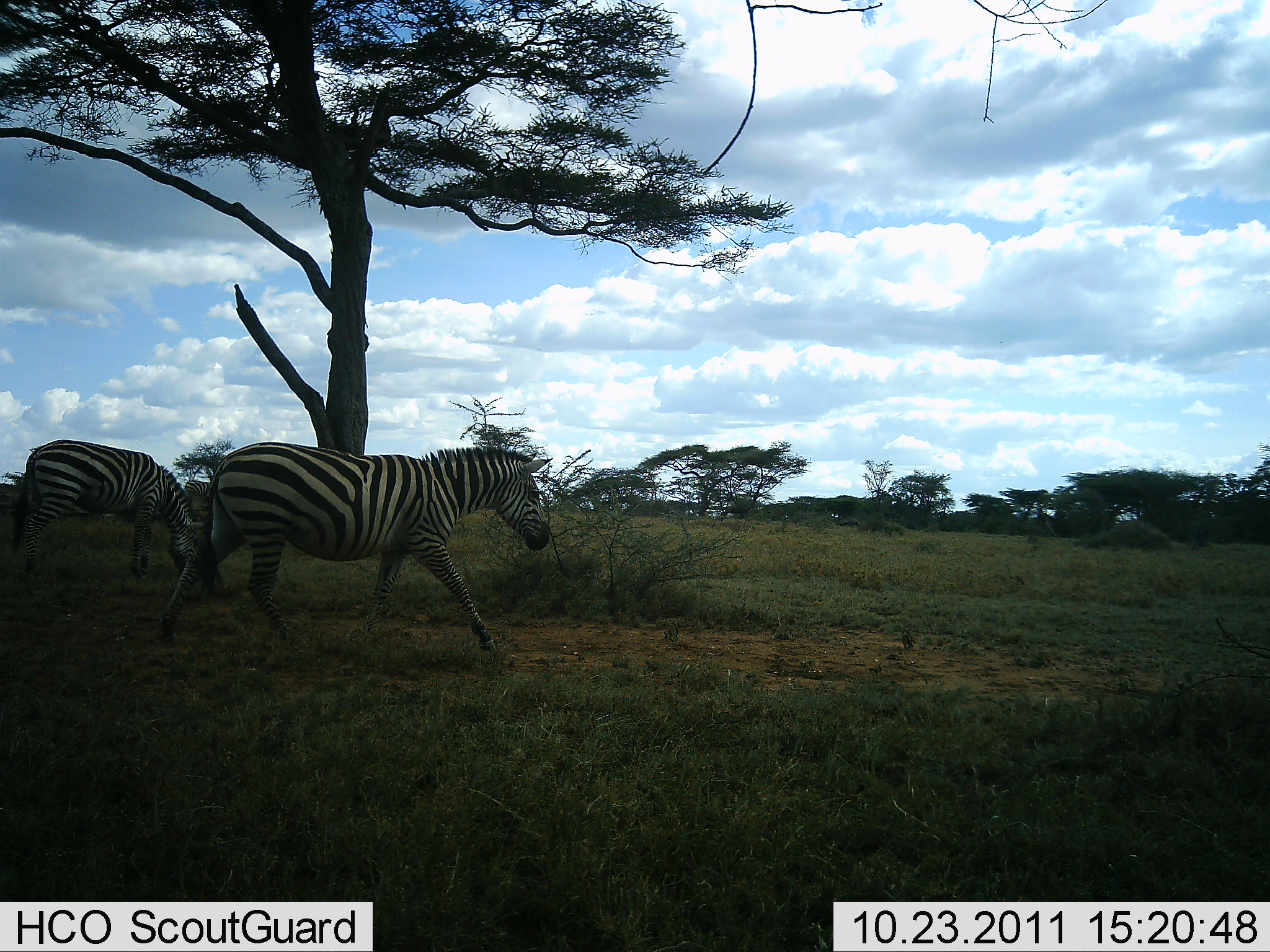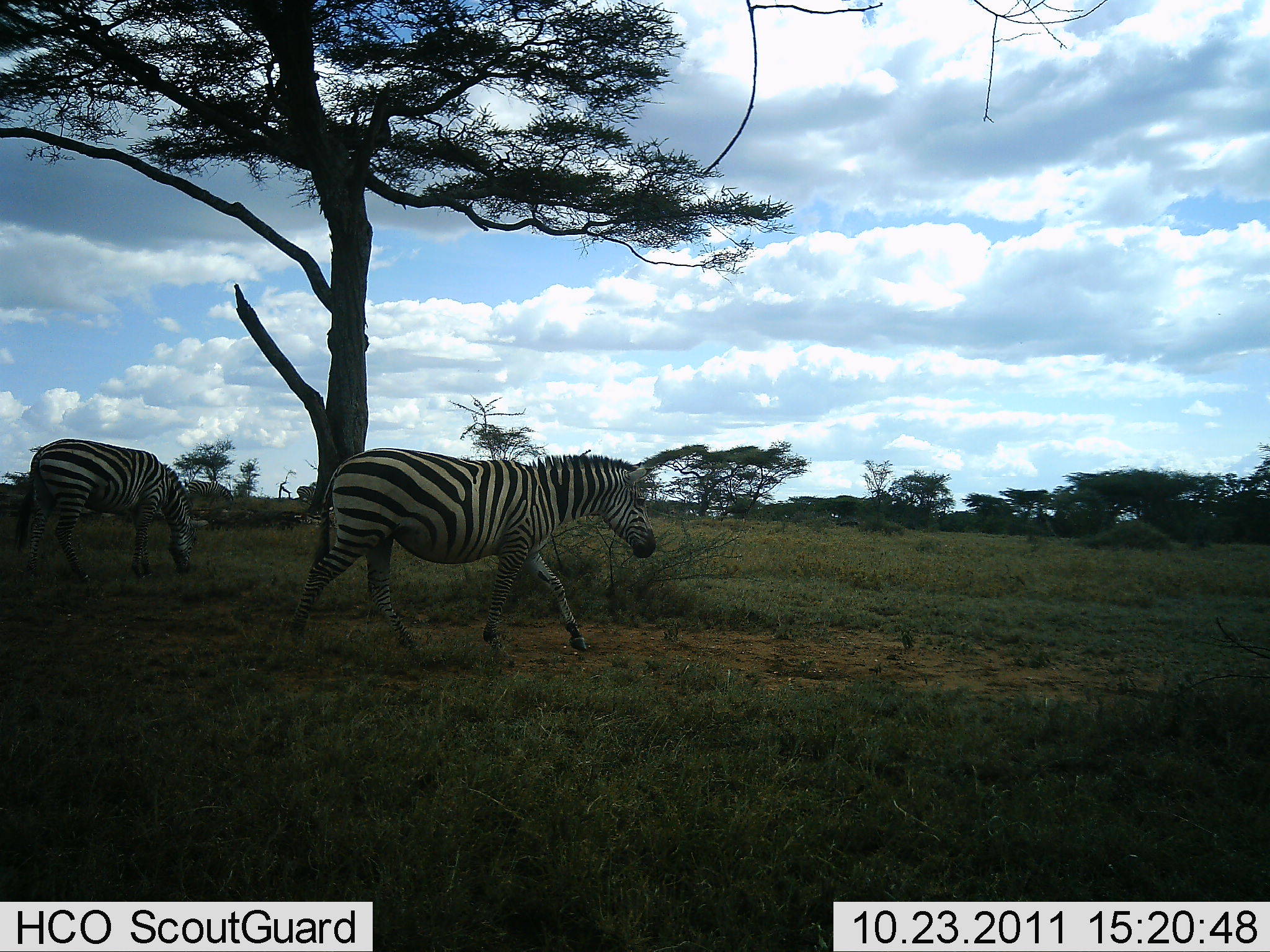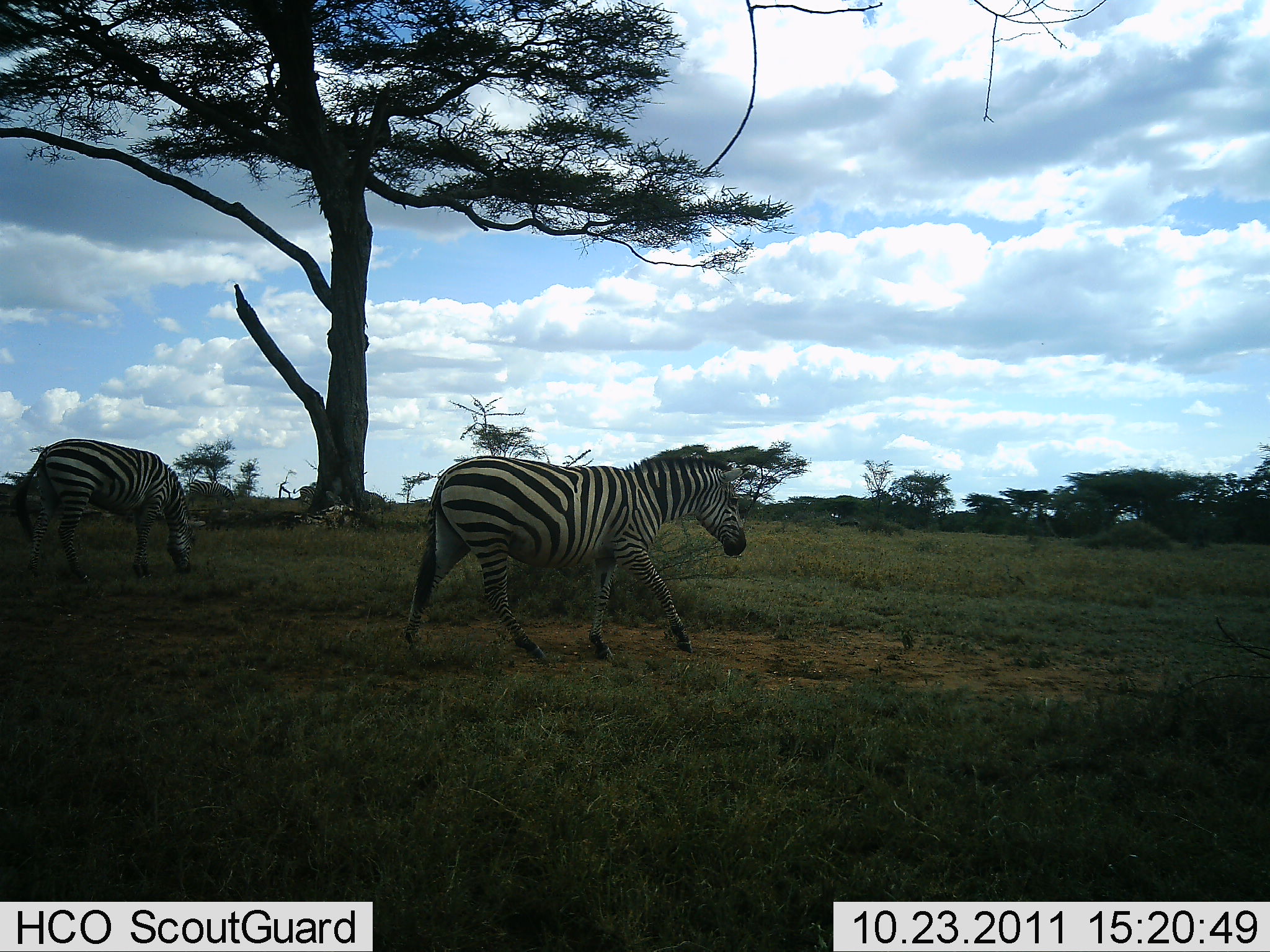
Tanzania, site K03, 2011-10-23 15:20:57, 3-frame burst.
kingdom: Animalia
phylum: Chordata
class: Mammalia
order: Perissodactyla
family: Equidae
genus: Equus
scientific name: Equus quagga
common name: plains zebra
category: zebra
Zebra (plains zebra) (Equus quagga), count 2. Behavior (volunteer vote fractions): standing 17%, resting 0%, moving 83%, interacting 0%. Young present (vote fraction): 0%. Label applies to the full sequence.